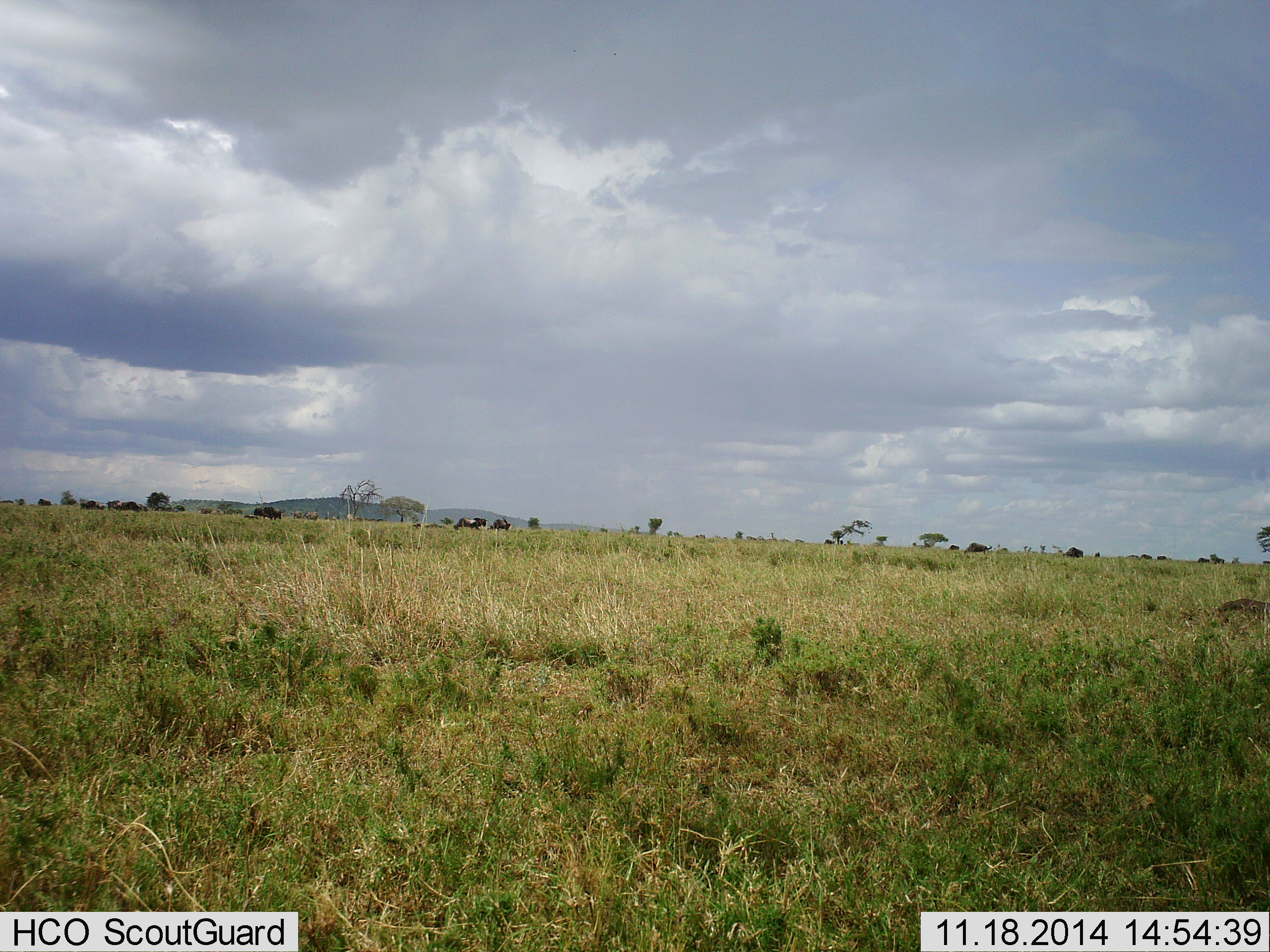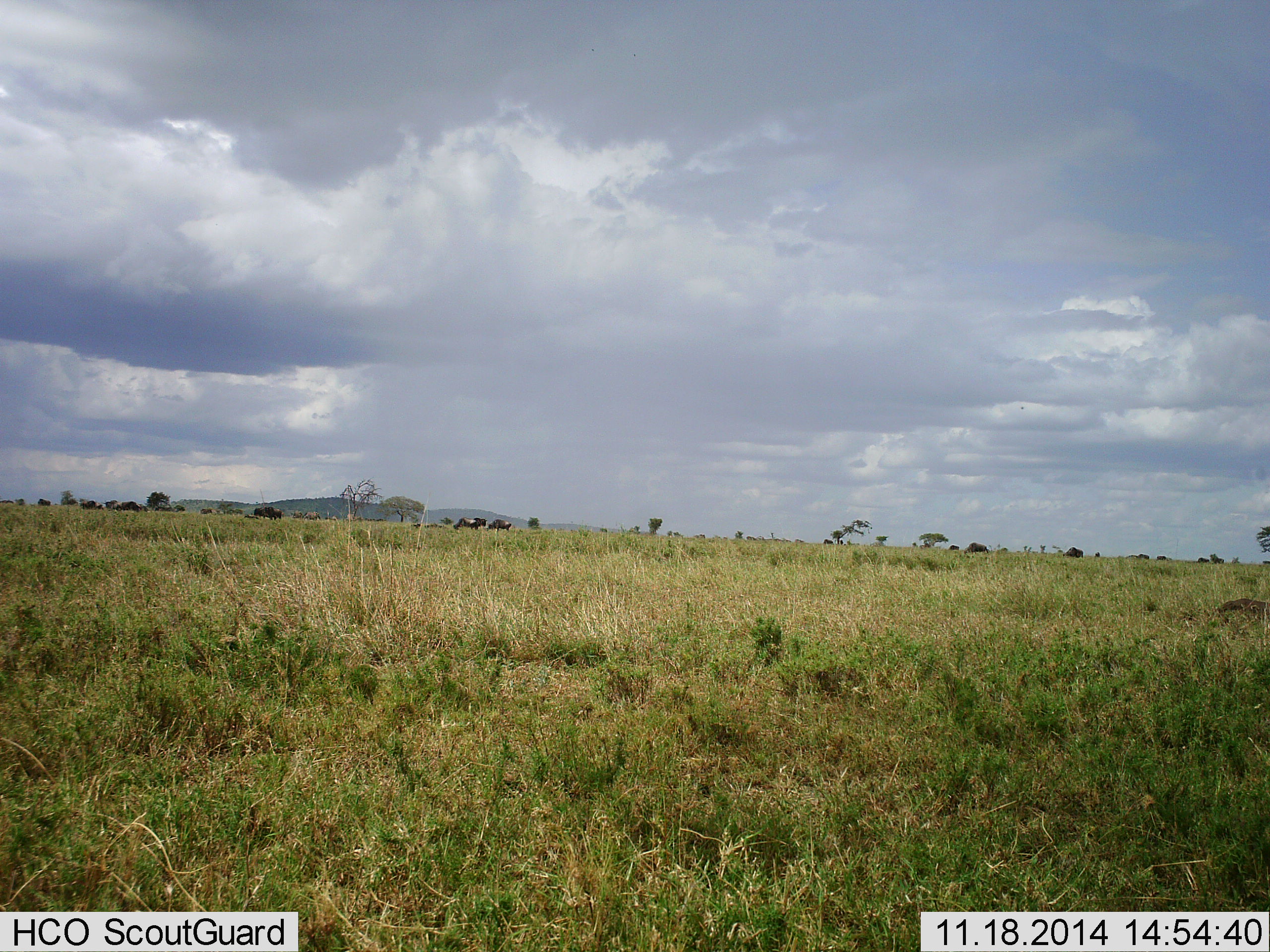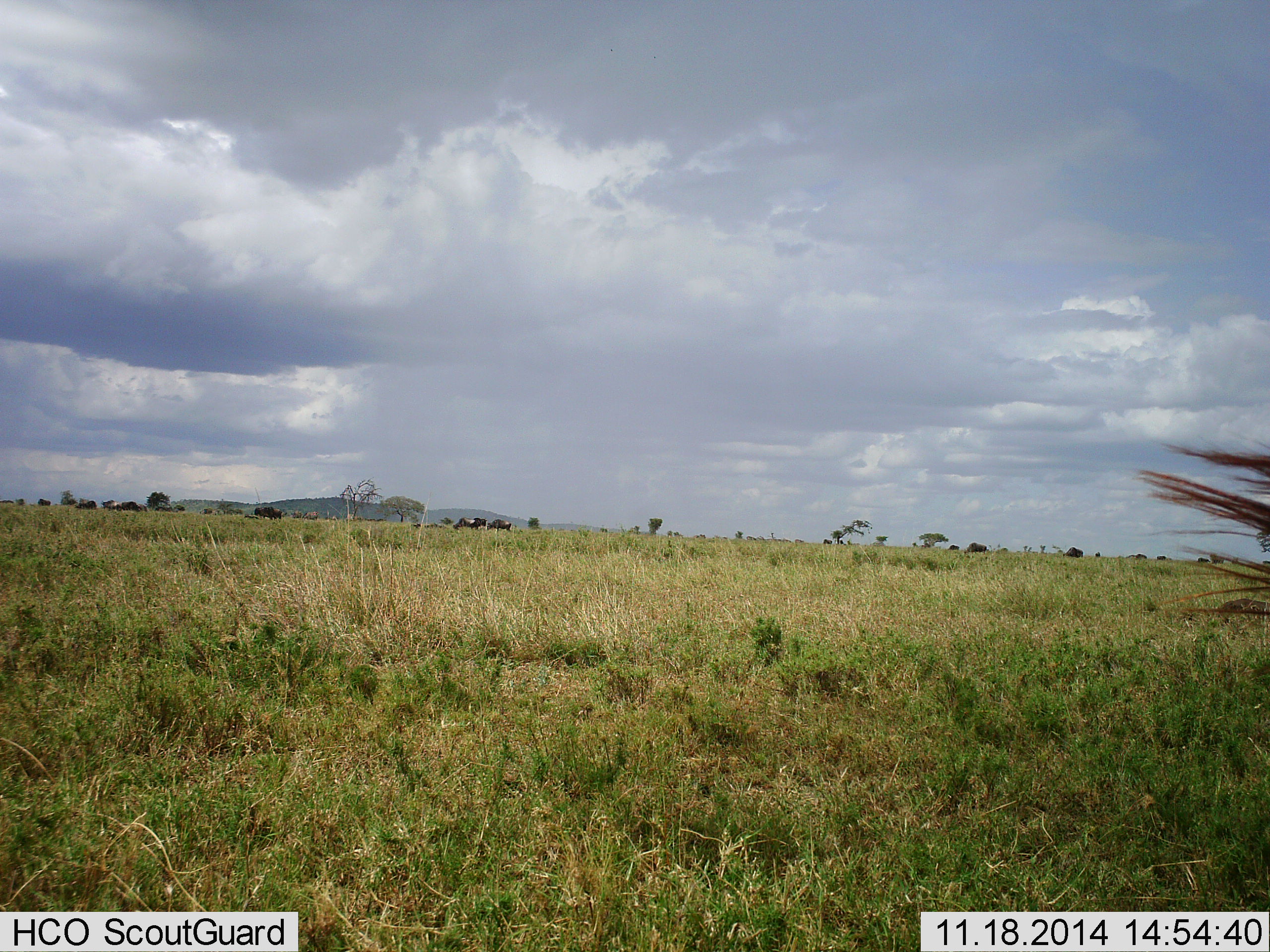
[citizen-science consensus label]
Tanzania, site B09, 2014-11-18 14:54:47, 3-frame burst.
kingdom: Animalia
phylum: Chordata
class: Mammalia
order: Artiodactyla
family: Bovidae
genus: Connochaetes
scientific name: Connochaetes taurinus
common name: blue wildebeest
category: wildebeest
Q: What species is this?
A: Wildebeest (blue wildebeest) (Connochaetes taurinus).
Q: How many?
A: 11-50.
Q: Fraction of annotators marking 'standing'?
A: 36%.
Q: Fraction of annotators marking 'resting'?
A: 0%.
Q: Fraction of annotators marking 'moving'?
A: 45%.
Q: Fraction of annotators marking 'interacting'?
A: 0%.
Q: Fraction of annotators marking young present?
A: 0%.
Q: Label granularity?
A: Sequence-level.